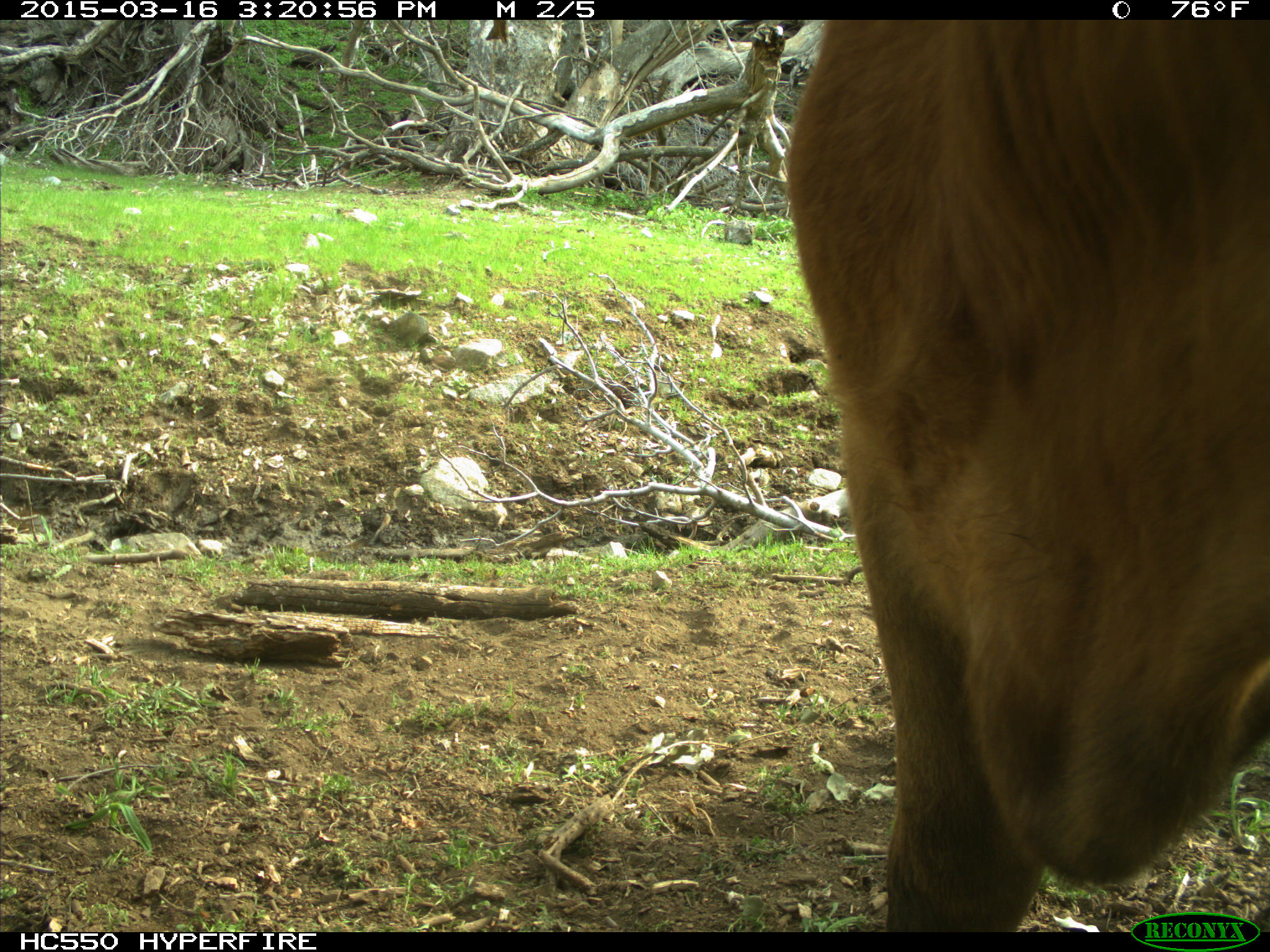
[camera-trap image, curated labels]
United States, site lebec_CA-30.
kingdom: Animalia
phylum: Chordata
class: Mammalia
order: Artiodactyla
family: Bovidae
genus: Bos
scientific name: Bos taurus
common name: domestic cow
Bos taurus (domestic cow).